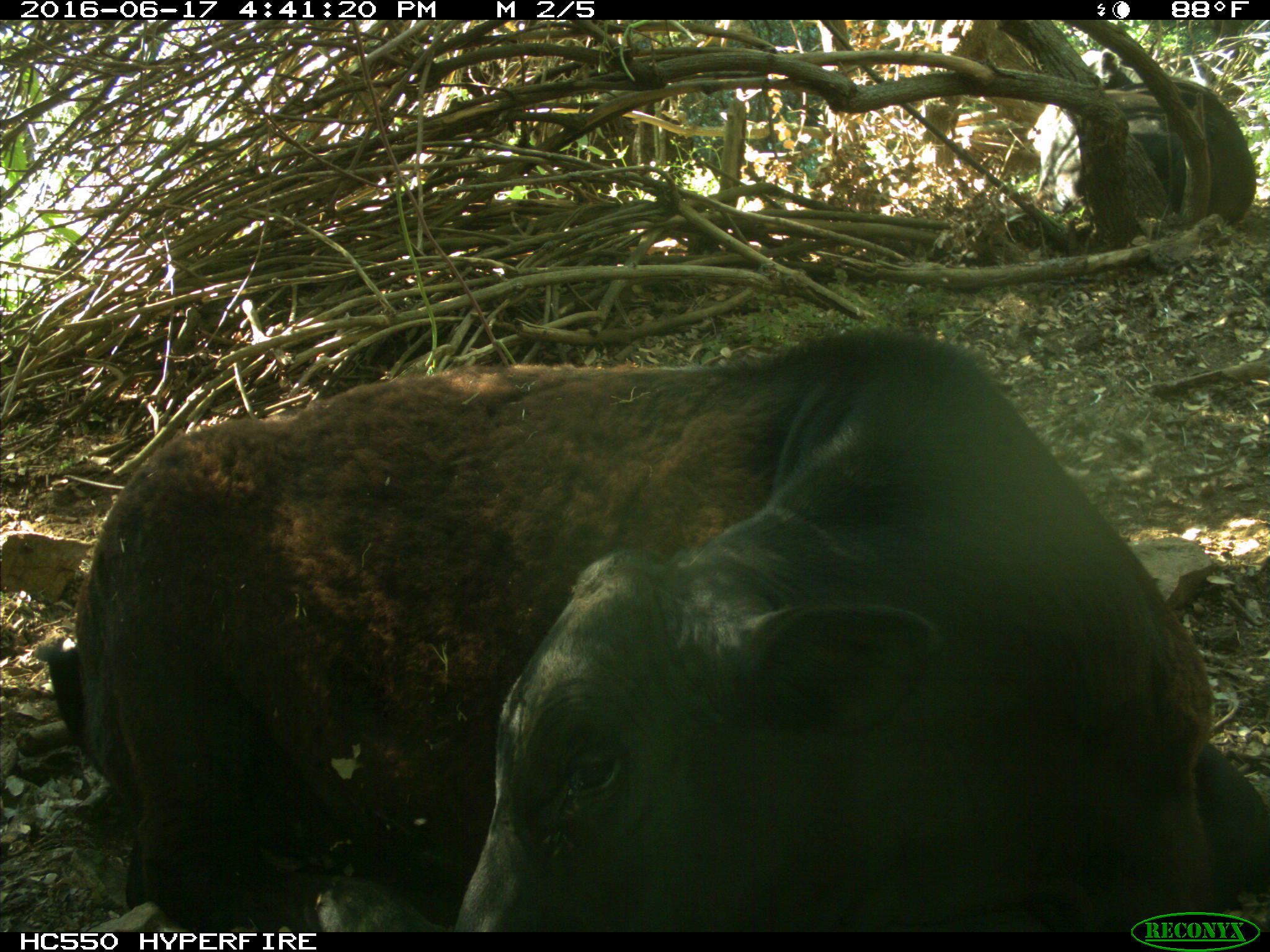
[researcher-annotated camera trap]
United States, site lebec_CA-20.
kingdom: Animalia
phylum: Chordata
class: Mammalia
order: Artiodactyla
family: Bovidae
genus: Bos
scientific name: Bos taurus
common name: domestic cow